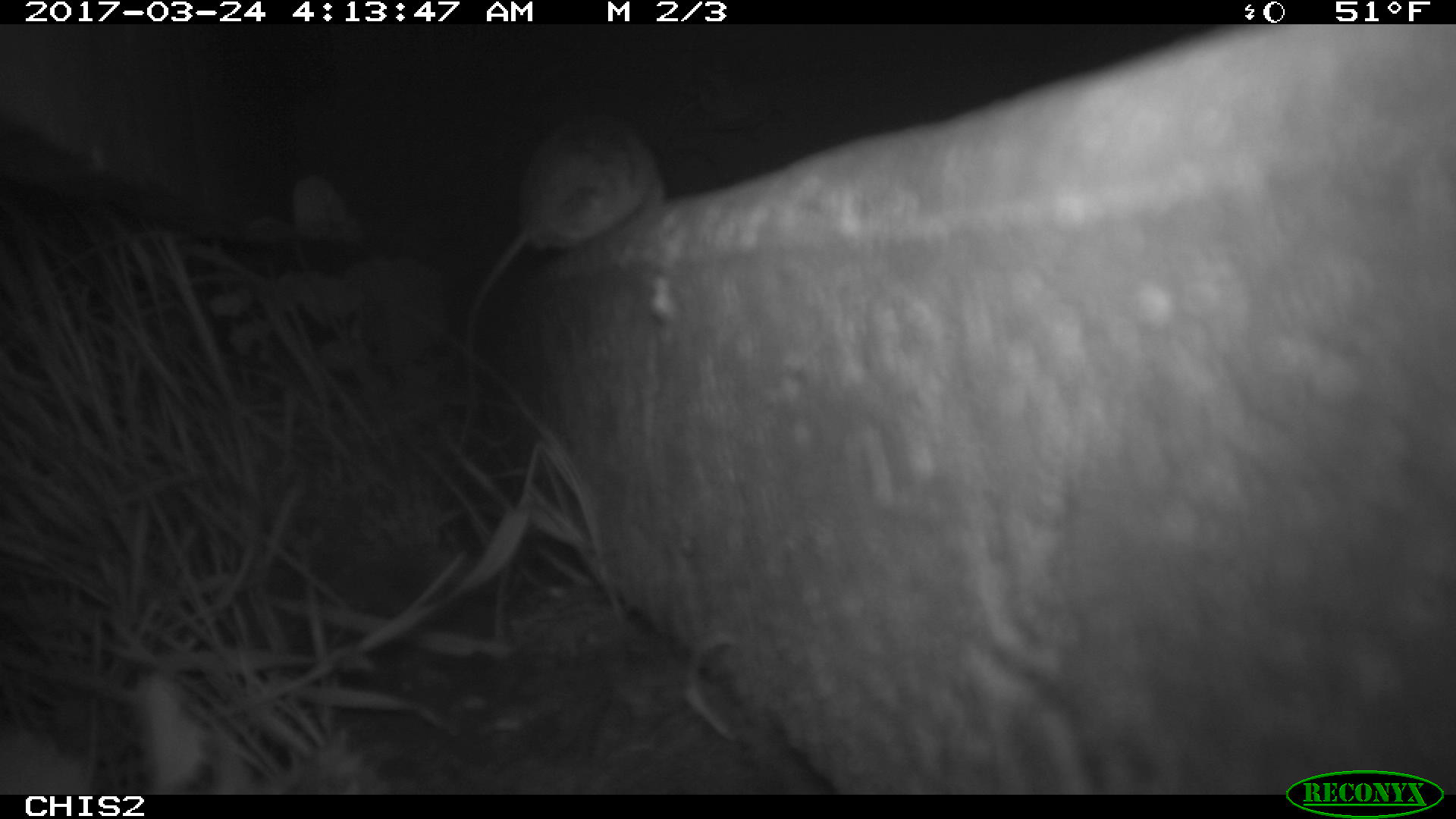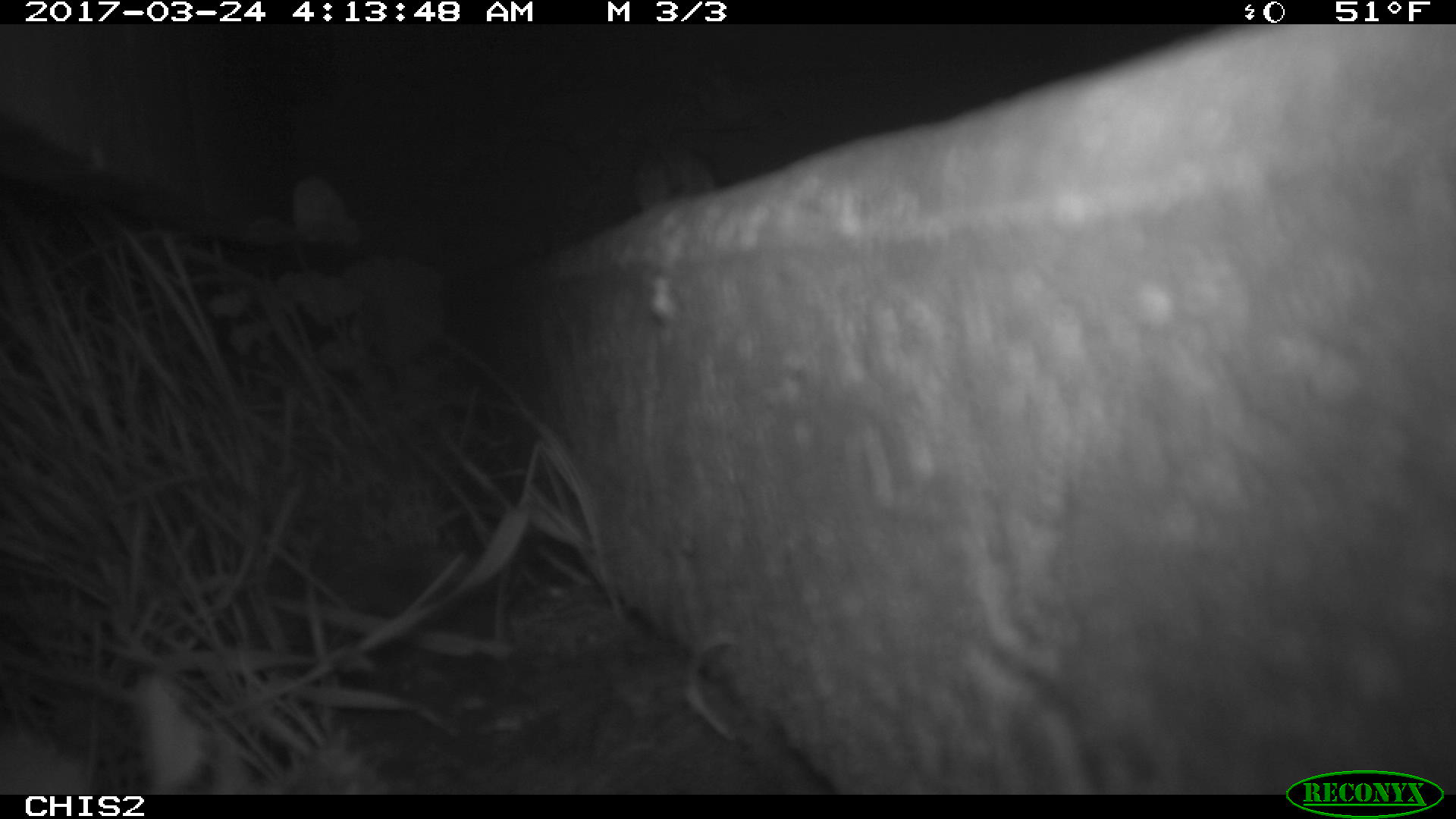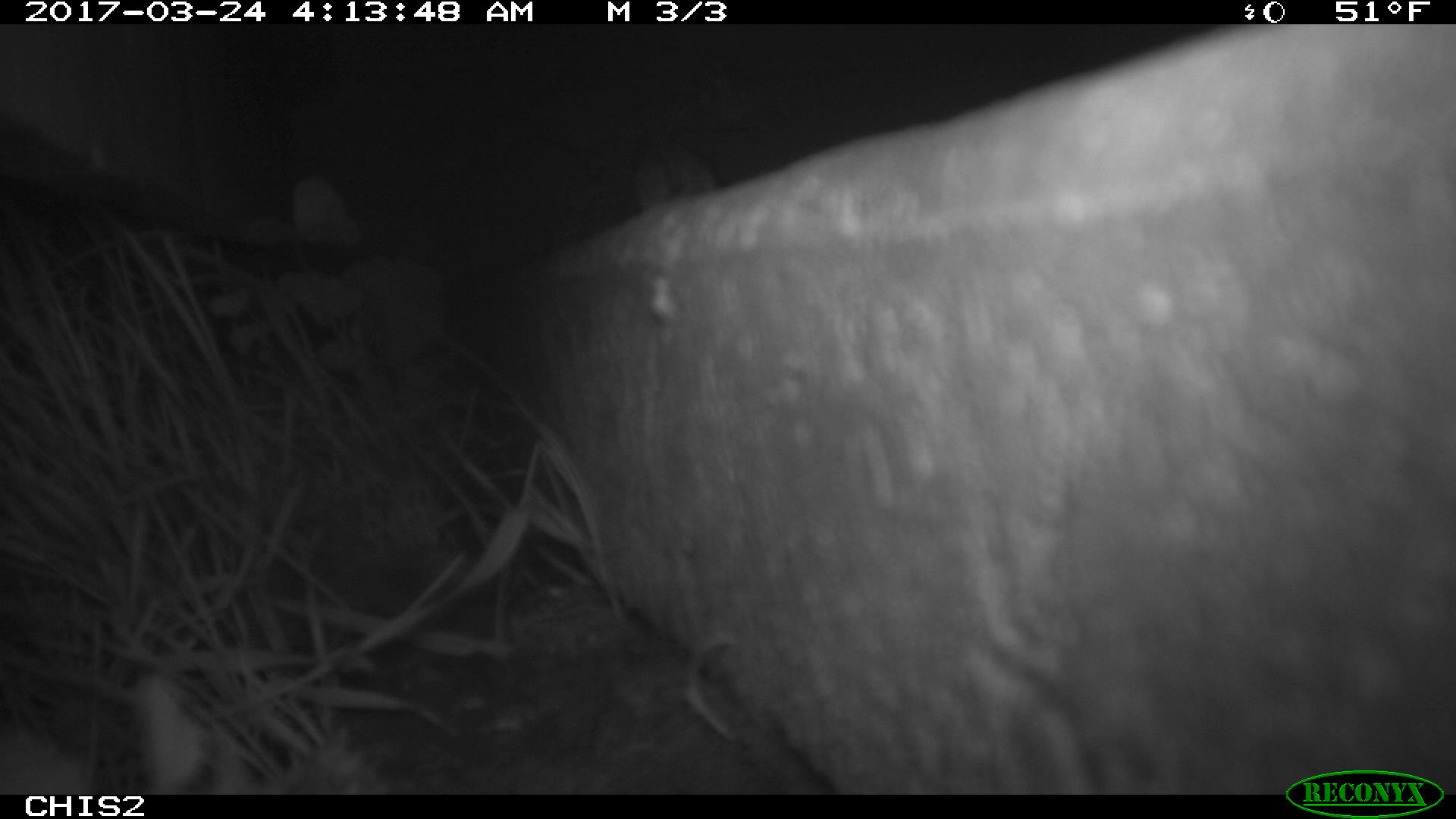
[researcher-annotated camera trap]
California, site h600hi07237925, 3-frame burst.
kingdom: Animalia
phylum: Chordata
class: Mammalia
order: Rodentia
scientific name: Rodentia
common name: rodent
Rodent (Rodentia).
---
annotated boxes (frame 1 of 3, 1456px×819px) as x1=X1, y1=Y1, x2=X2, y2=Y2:
rodent: x1=465, y1=116, x2=666, y2=397